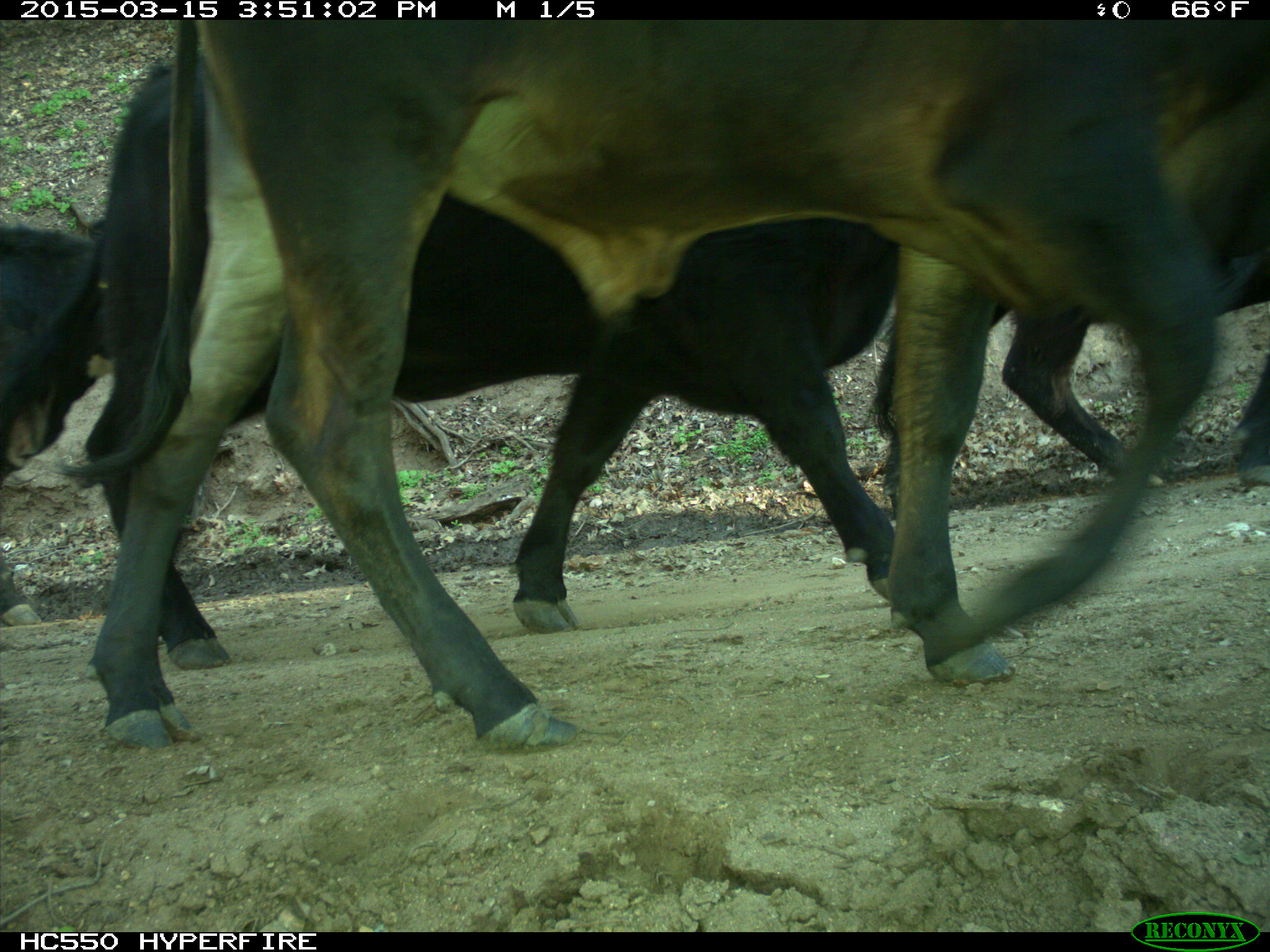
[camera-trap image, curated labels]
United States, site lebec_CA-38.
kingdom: Animalia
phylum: Chordata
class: Mammalia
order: Artiodactyla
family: Bovidae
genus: Bos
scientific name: Bos taurus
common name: domestic cow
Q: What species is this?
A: Bos taurus (domestic cow).